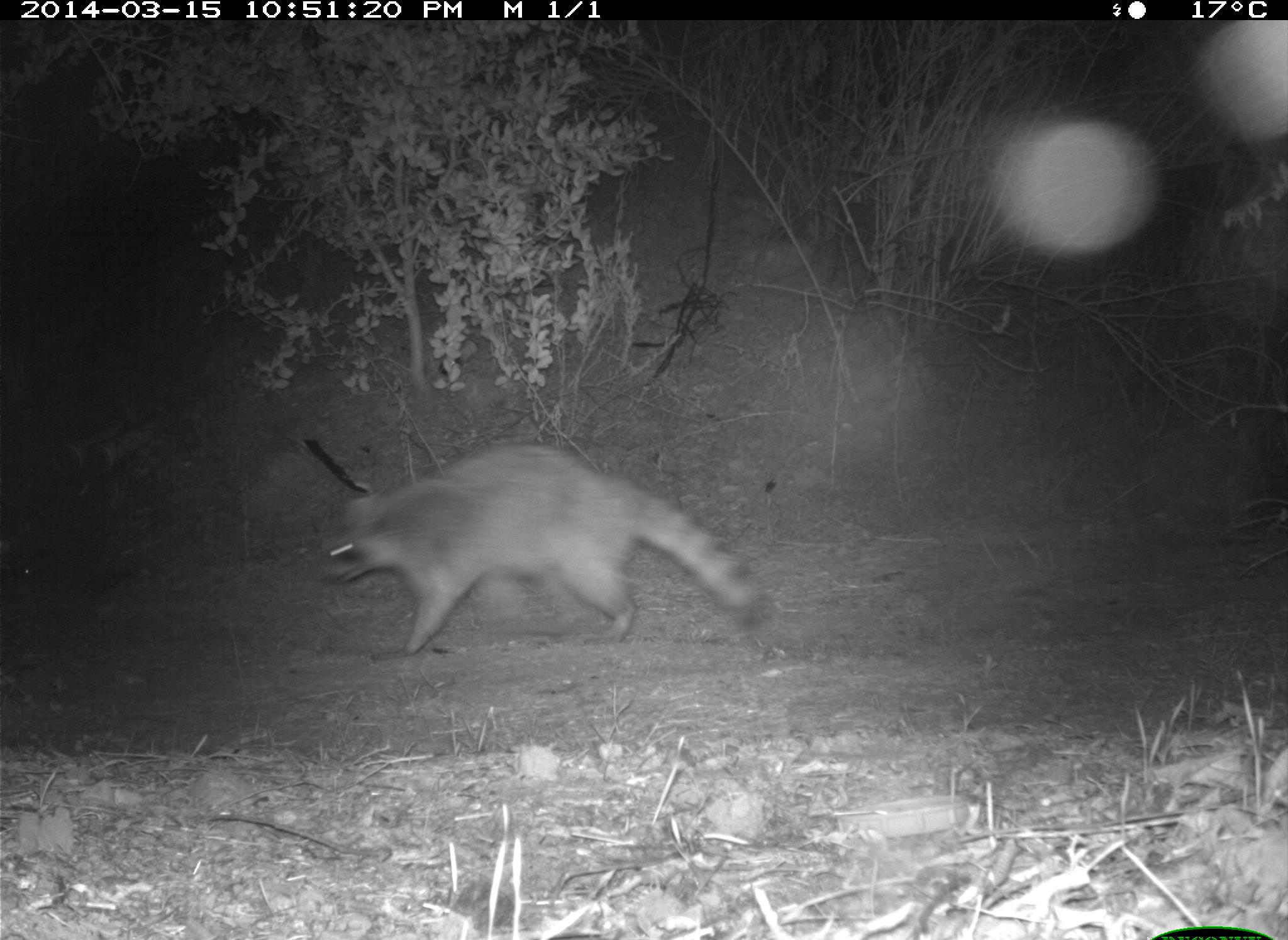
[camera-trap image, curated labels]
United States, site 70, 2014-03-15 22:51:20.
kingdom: Animalia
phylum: Chordata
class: Mammalia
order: Carnivora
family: Procyonidae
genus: Procyon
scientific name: Procyon lotor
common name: raccoon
Raccoon (Procyon lotor).